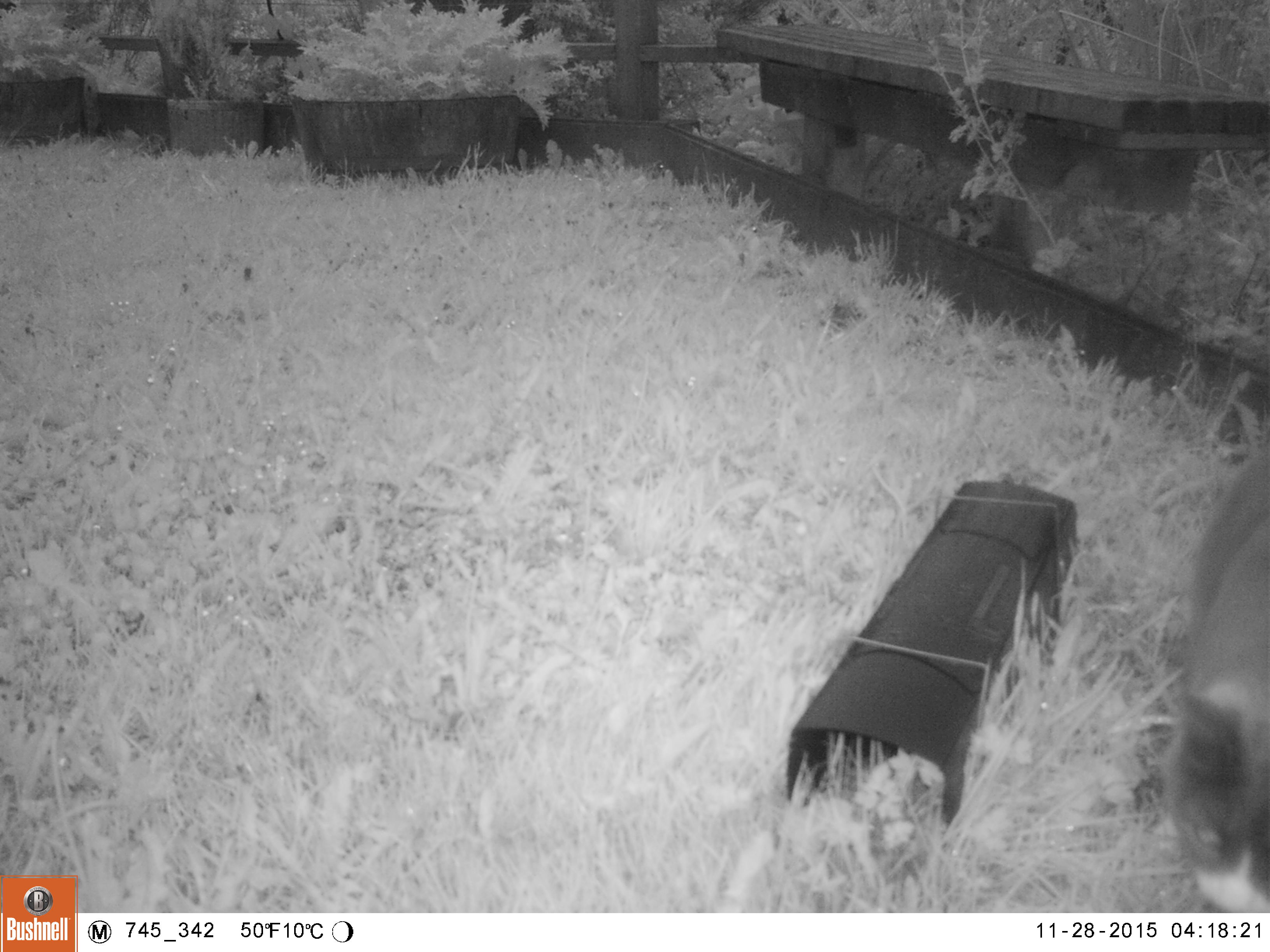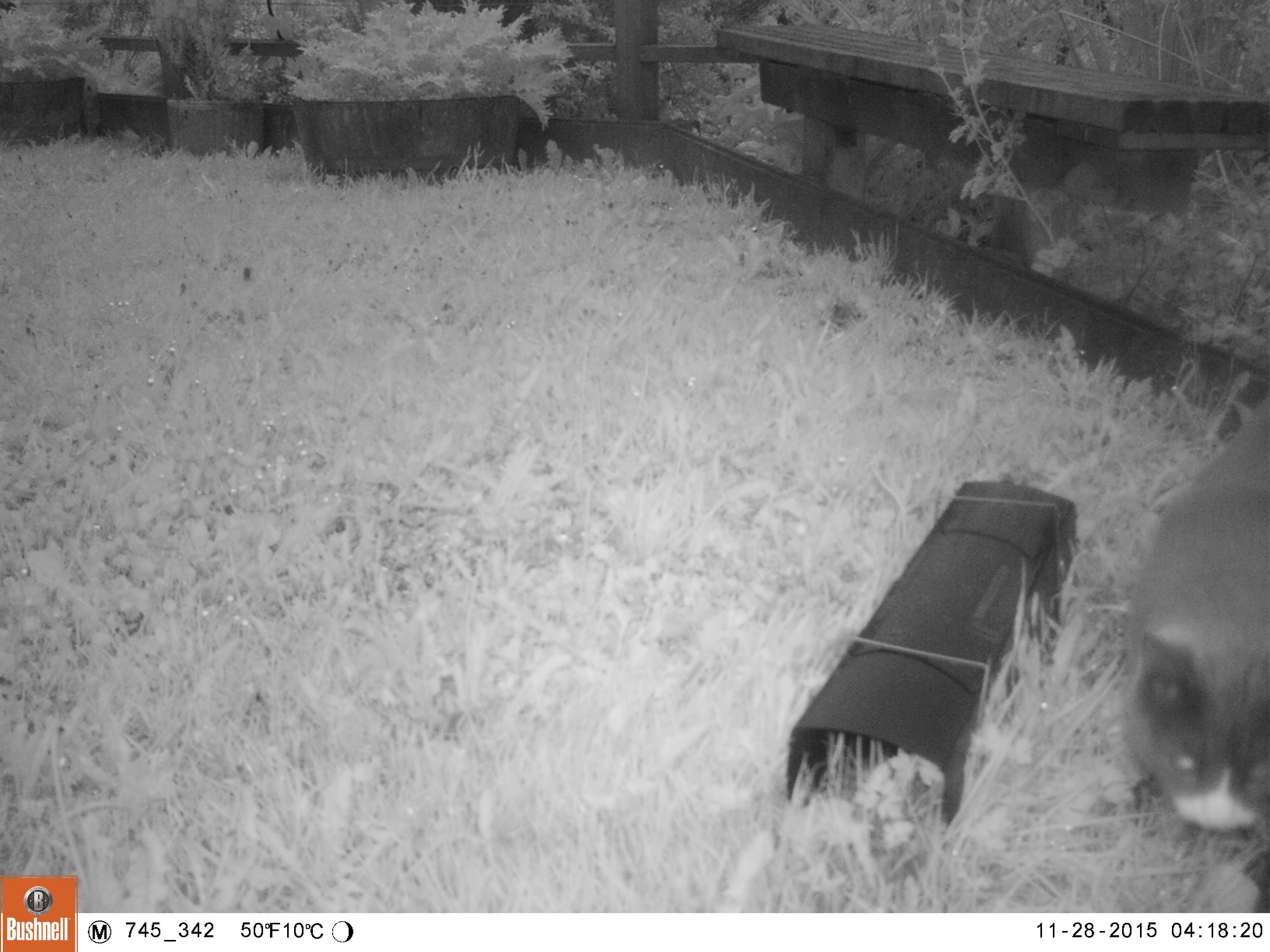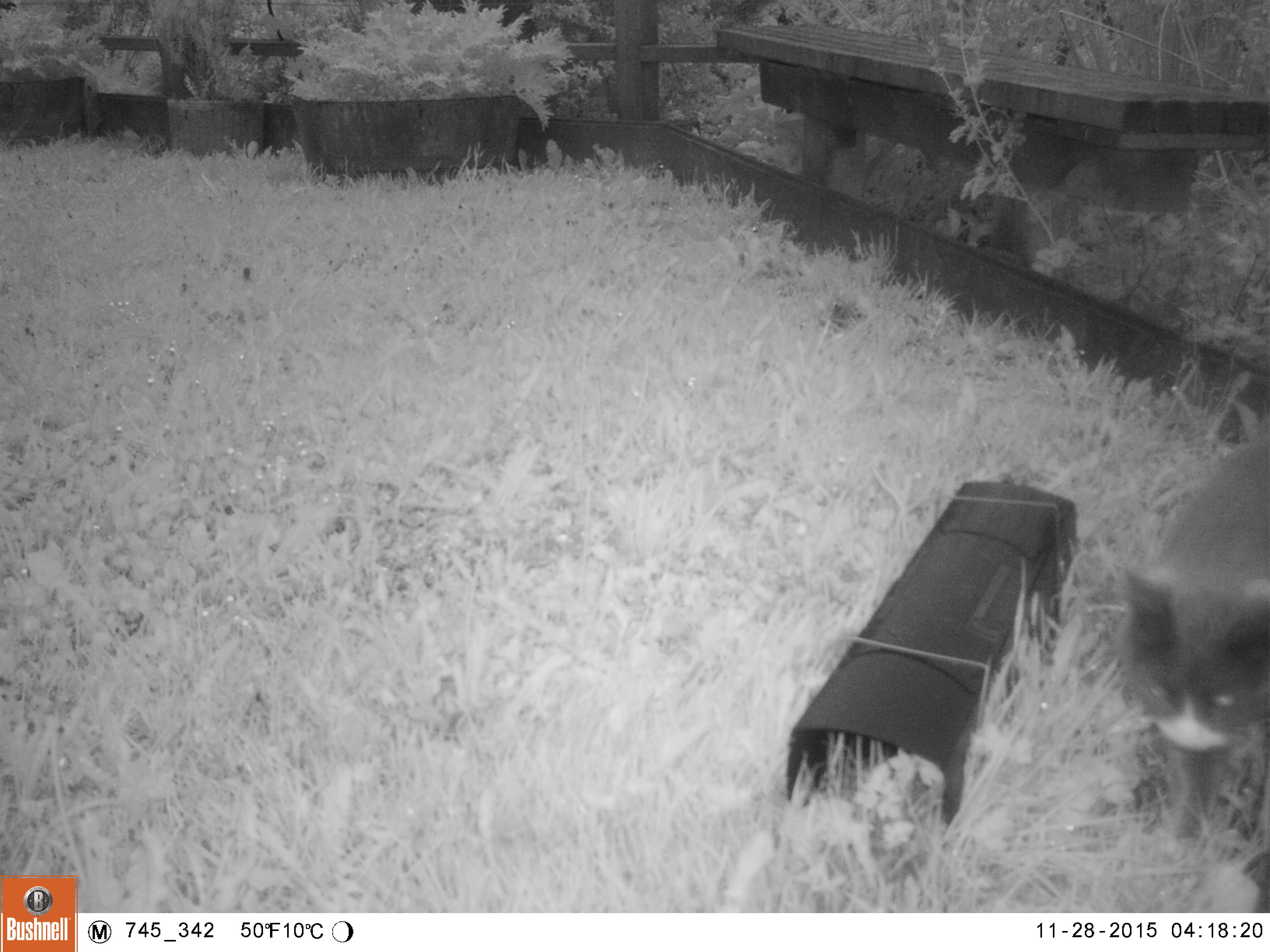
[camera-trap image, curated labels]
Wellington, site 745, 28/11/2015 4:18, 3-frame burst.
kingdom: Animalia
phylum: Chordata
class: Mammalia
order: Carnivora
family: Felidae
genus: Felis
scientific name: Felis catus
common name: cat